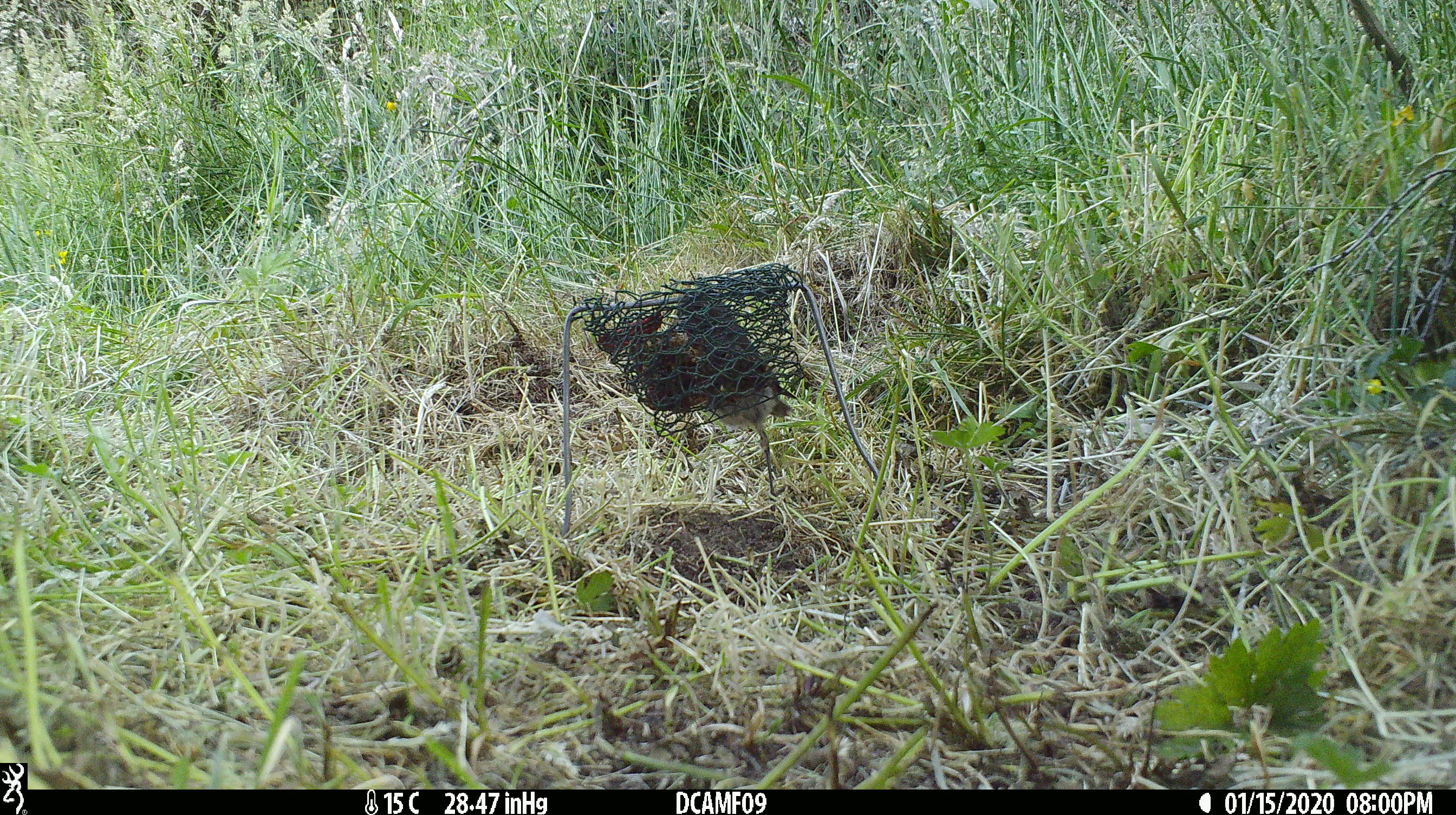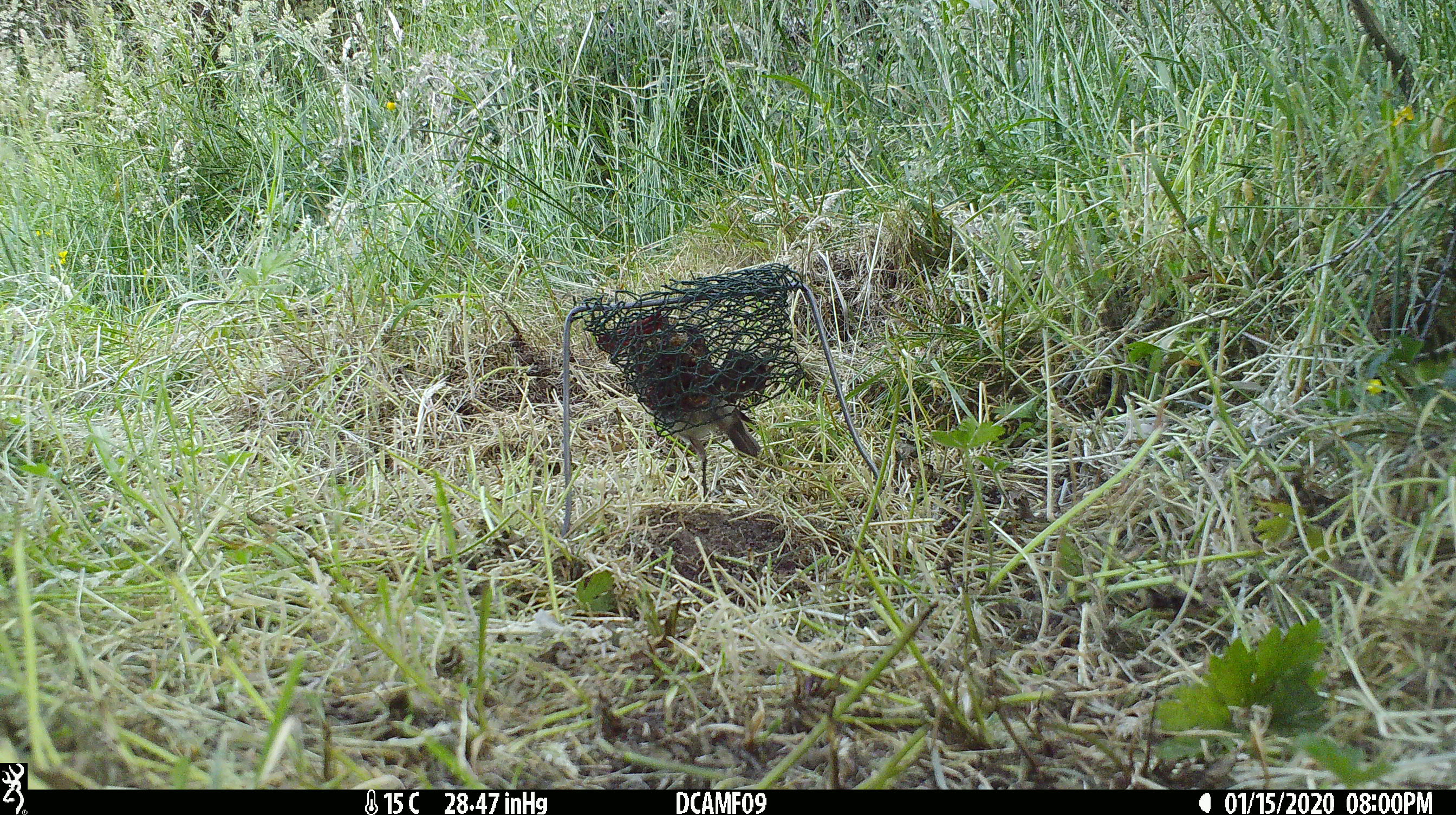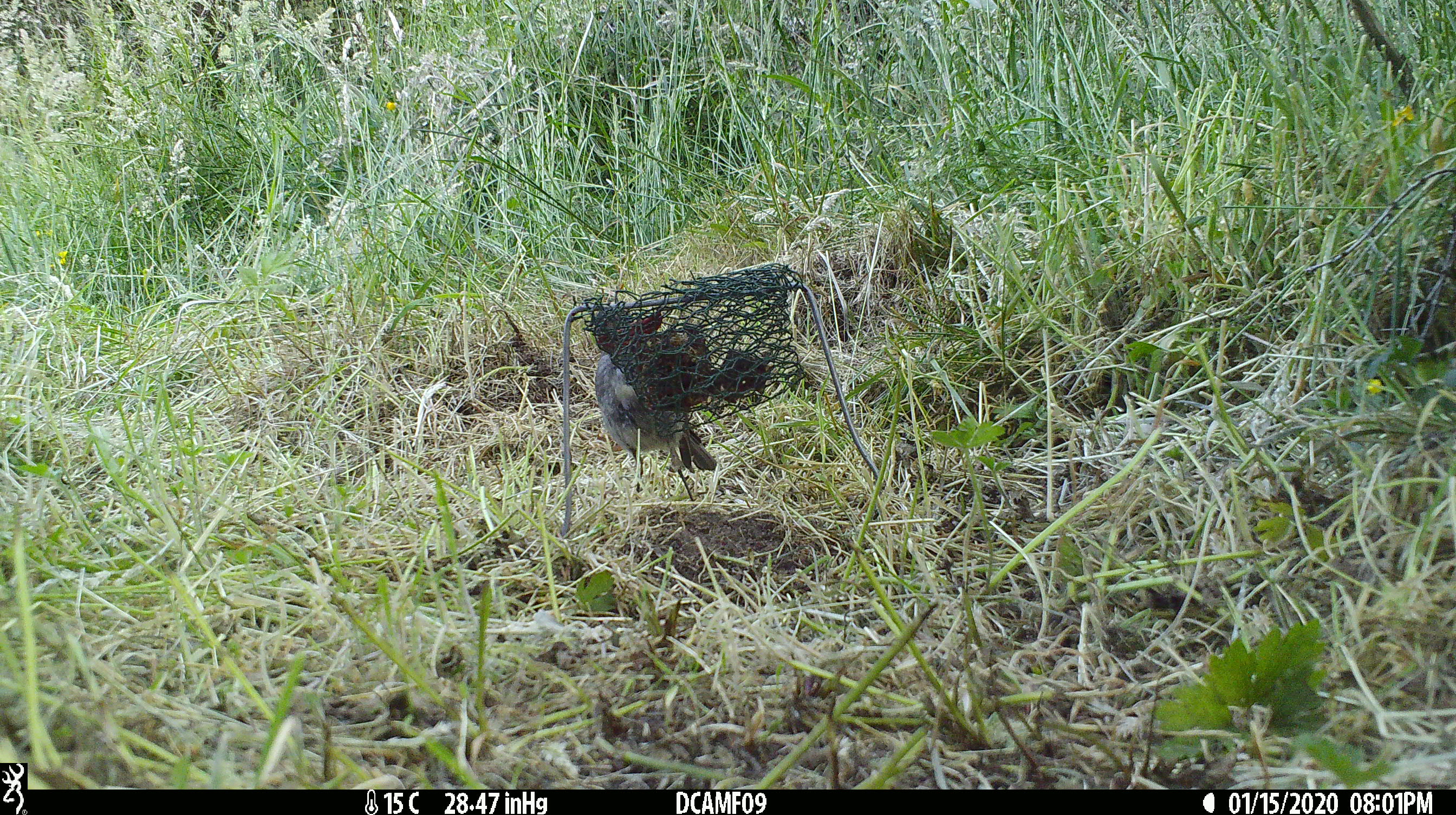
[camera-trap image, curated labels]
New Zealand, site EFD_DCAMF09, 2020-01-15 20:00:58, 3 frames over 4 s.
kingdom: Animalia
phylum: Chordata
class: Aves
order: Passeriformes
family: Petroicidae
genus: Petroica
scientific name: Petroica australis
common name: new zealand robin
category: robin